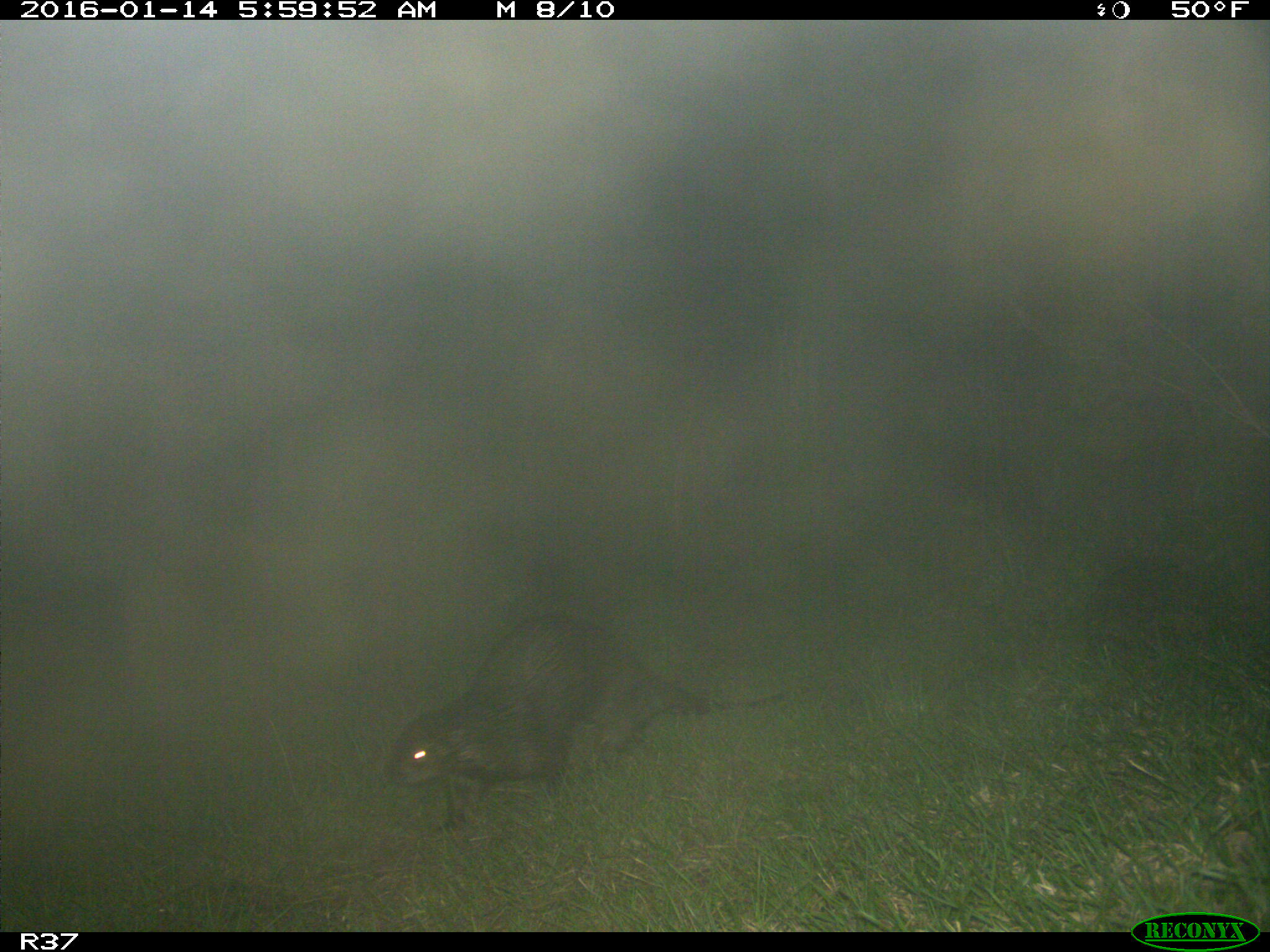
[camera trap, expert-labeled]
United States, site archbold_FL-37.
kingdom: Animalia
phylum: Chordata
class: Mammalia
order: Carnivora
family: Mustelidae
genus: Lontra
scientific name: Lontra canadensis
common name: north american river otter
Lontra canadensis (north american river otter).